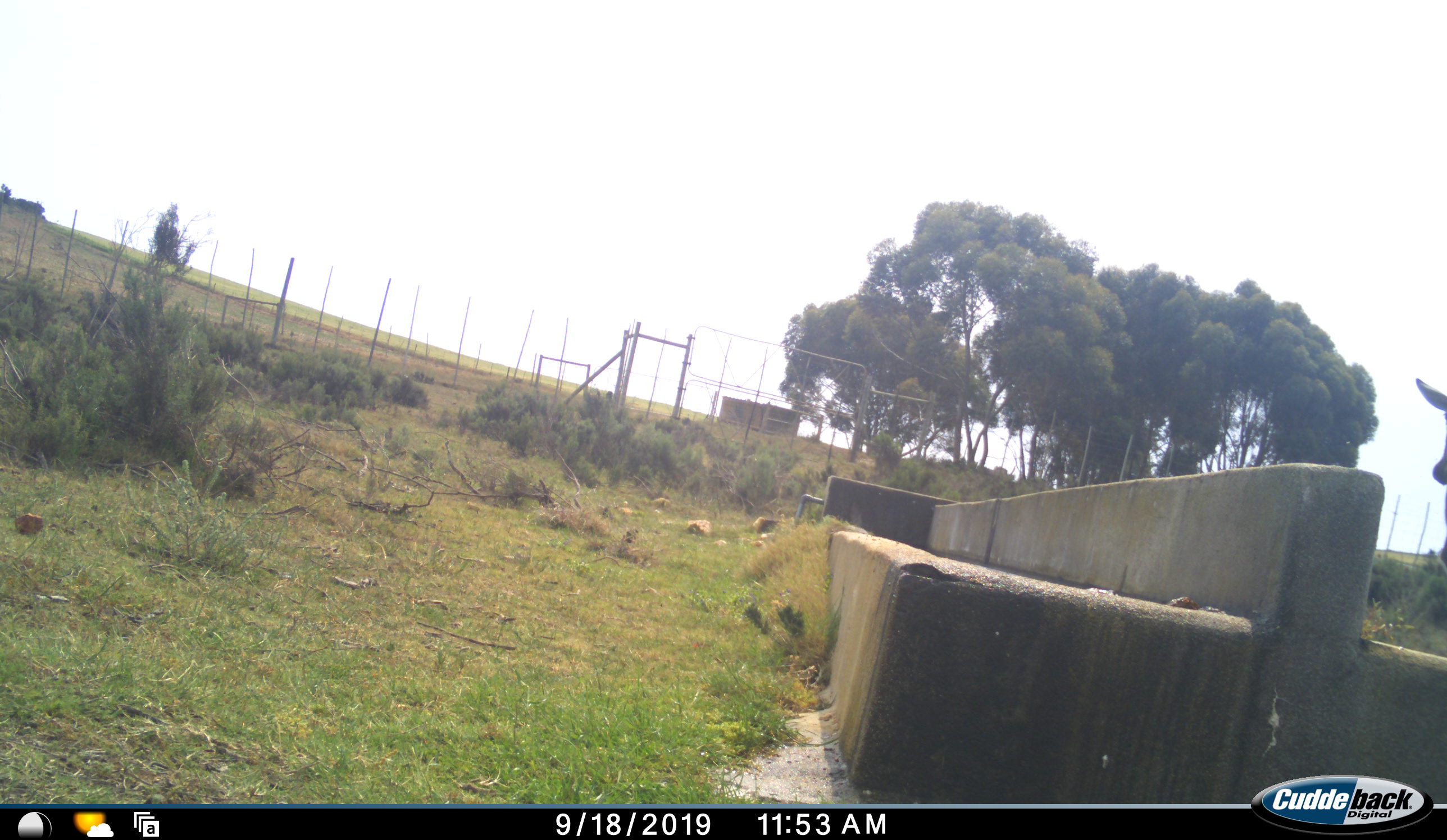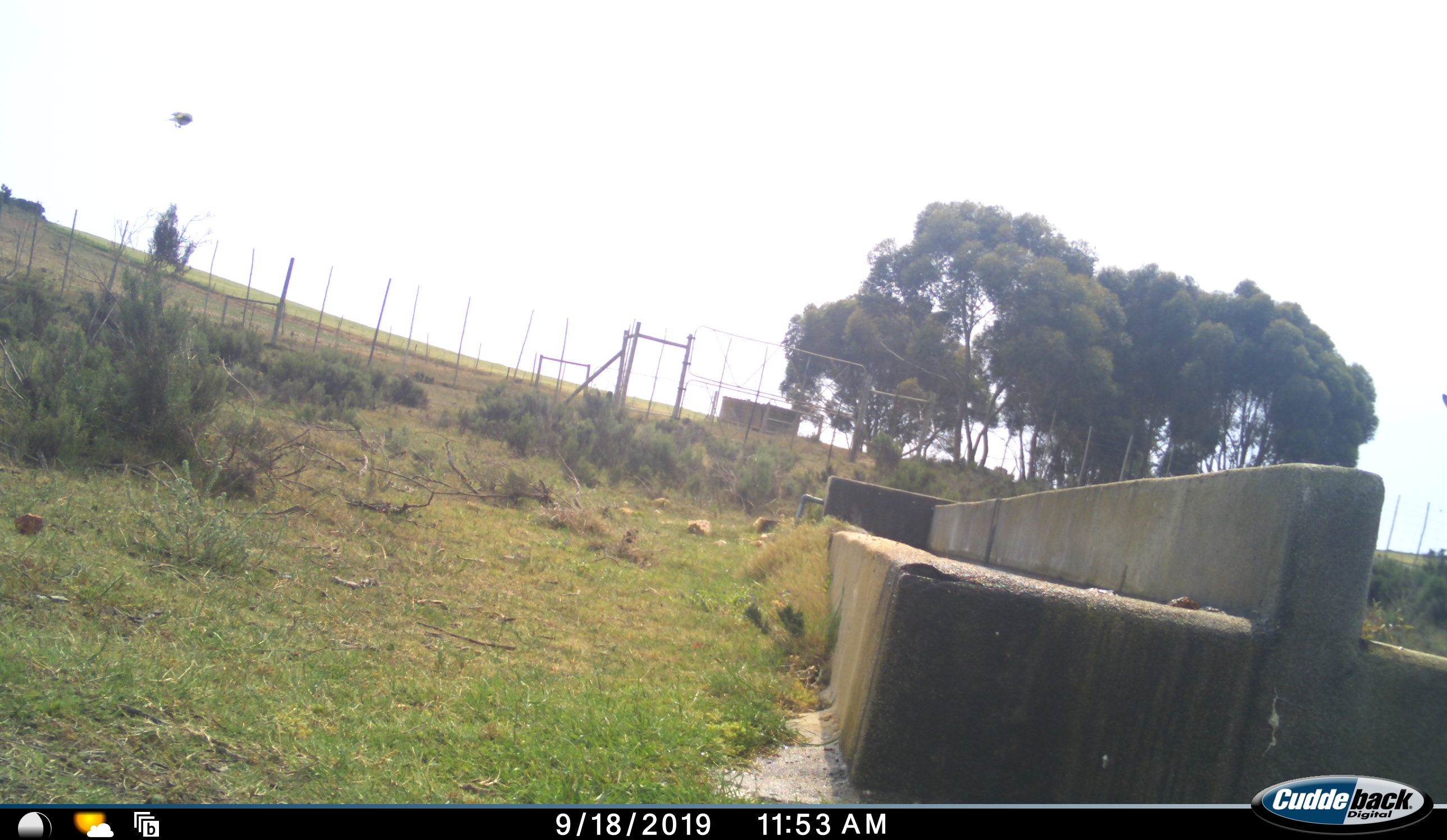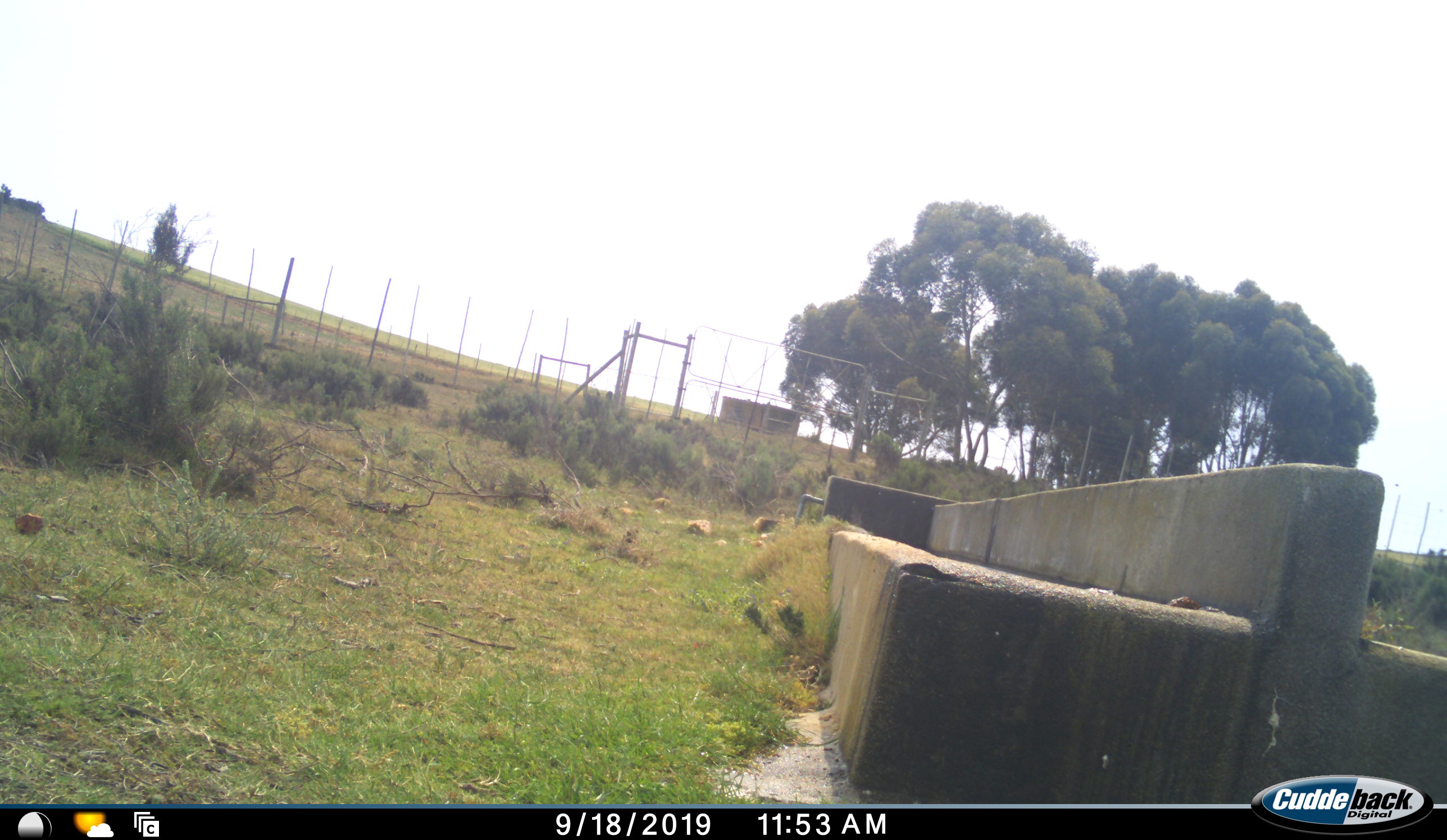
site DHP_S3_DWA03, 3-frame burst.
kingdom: Animalia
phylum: Chordata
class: Mammalia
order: Artiodactyla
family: Bovidae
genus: Damaliscus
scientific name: Damaliscus pygargus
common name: bontebok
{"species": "bontebok (Damaliscus pygargus)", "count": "1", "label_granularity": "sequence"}